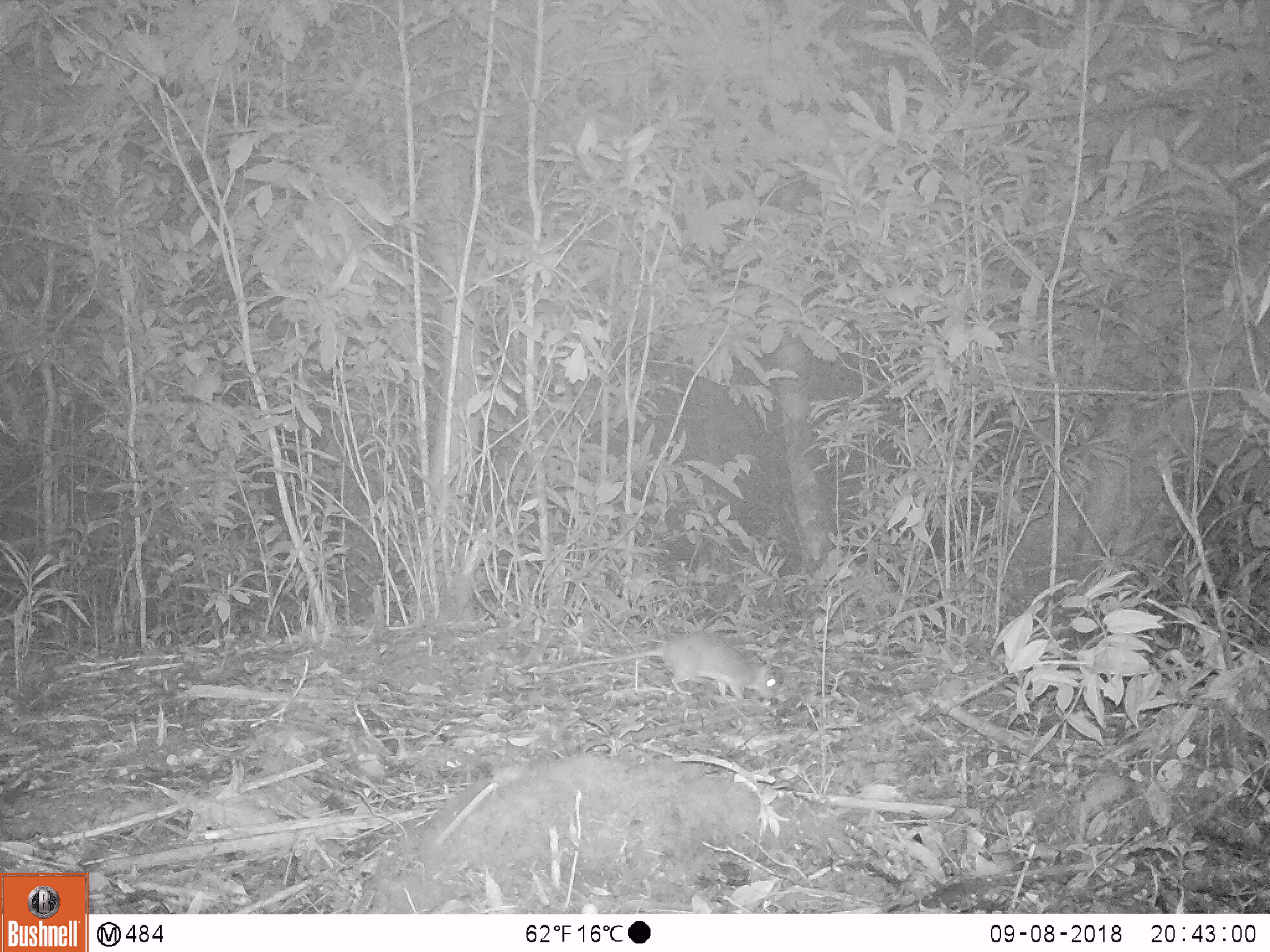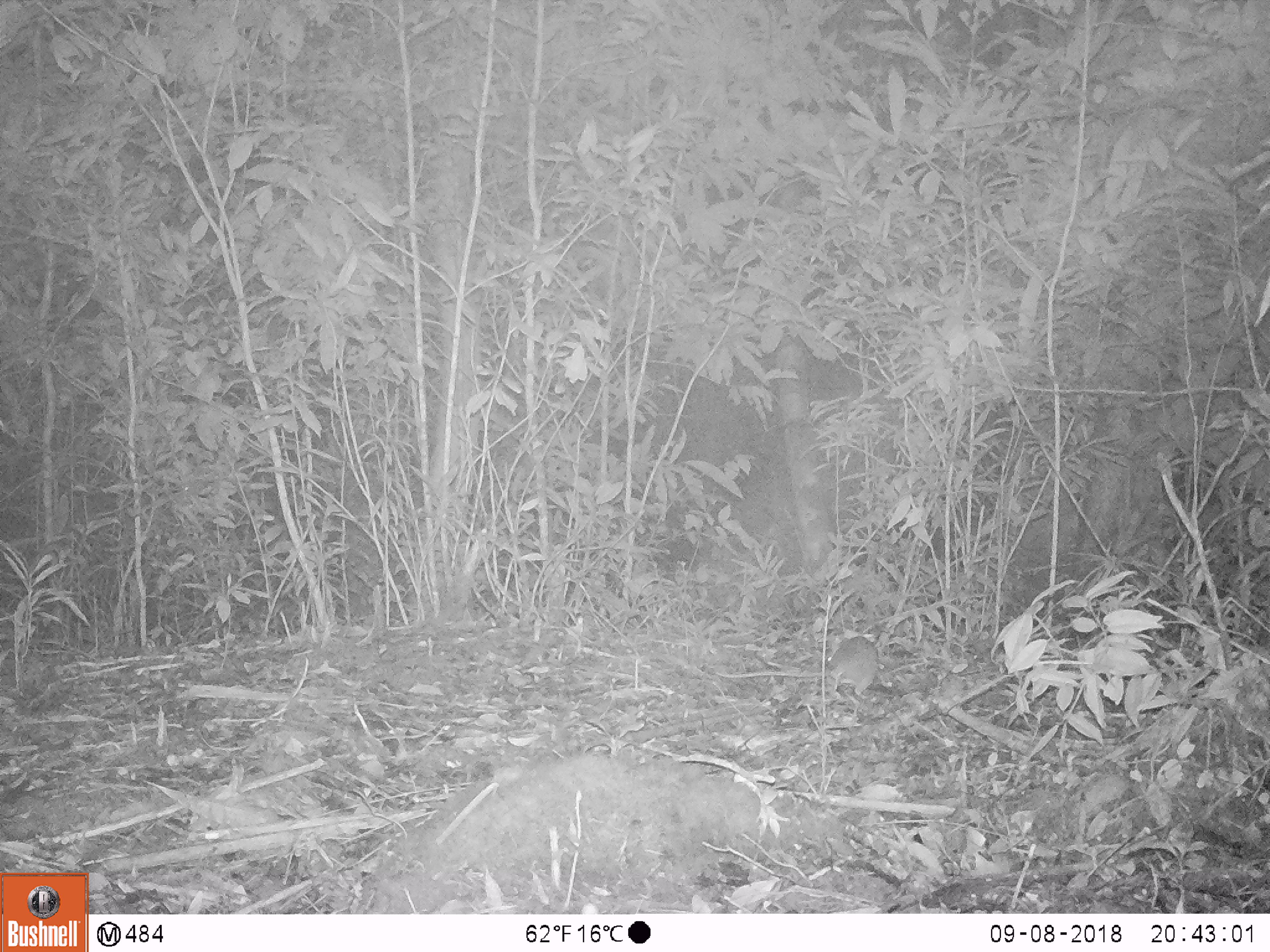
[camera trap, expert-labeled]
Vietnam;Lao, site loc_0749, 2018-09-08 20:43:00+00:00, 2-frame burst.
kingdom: Animalia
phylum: Chordata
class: Mammalia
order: Rodentia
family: Muridae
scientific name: Muridae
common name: old-world mice and rats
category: unidentified murid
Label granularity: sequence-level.